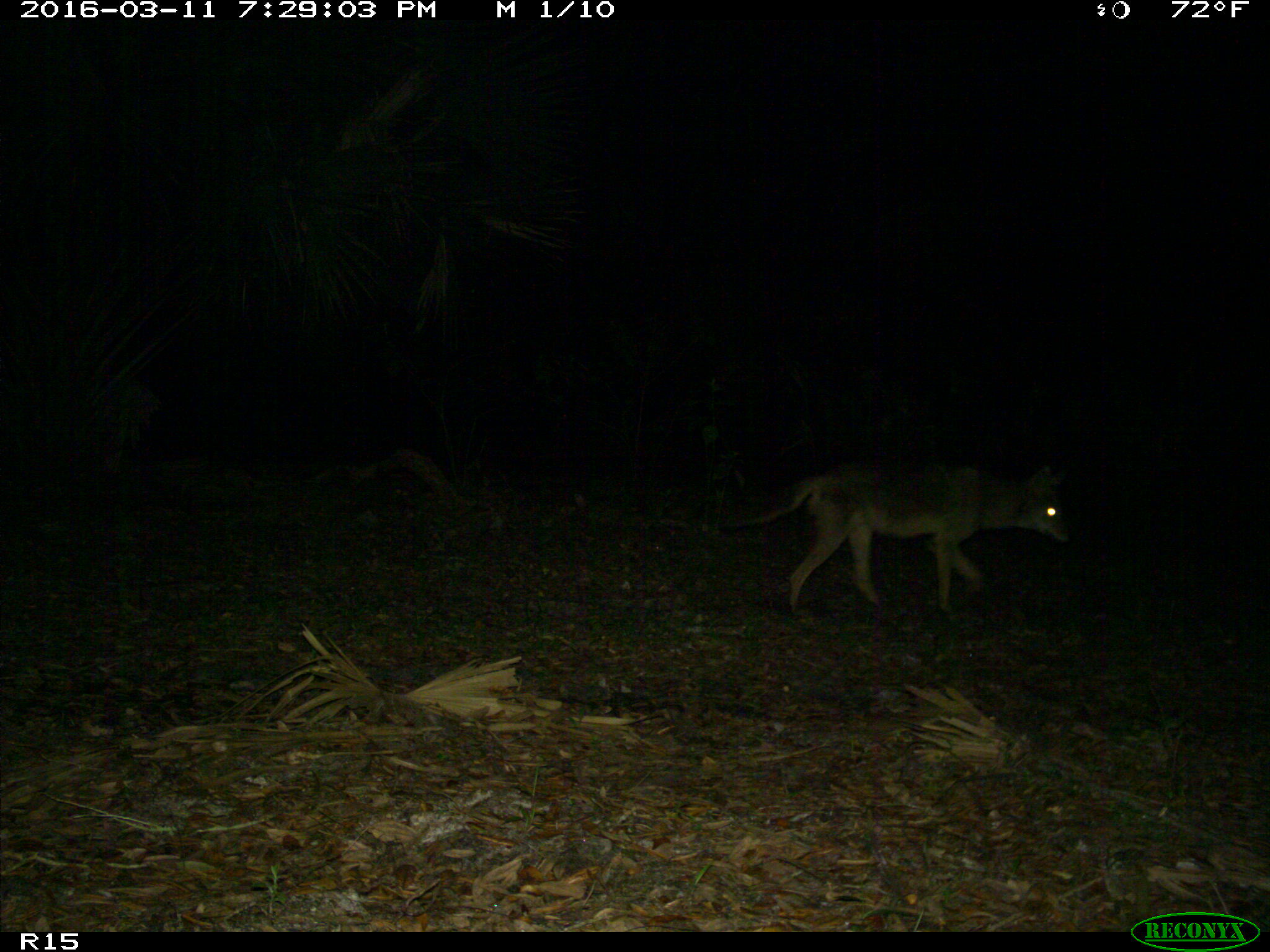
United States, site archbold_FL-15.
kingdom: Animalia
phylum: Chordata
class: Mammalia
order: Carnivora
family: Canidae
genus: Canis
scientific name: Canis latrans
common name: coyote